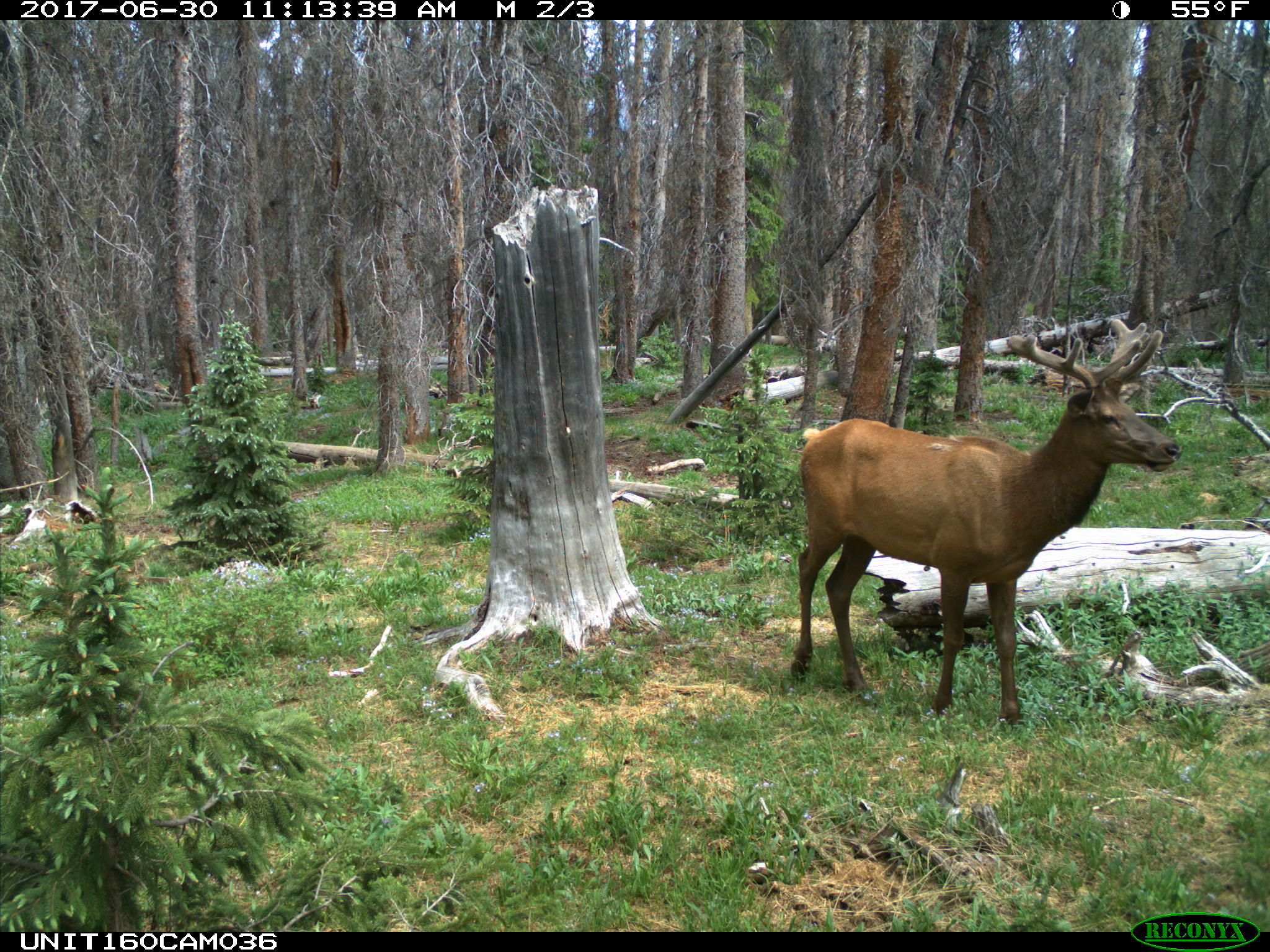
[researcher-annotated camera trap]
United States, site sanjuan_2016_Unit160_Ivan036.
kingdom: Animalia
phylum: Chordata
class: Mammalia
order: Artiodactyla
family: Cervidae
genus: Cervus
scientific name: Cervus elaphus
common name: red deer